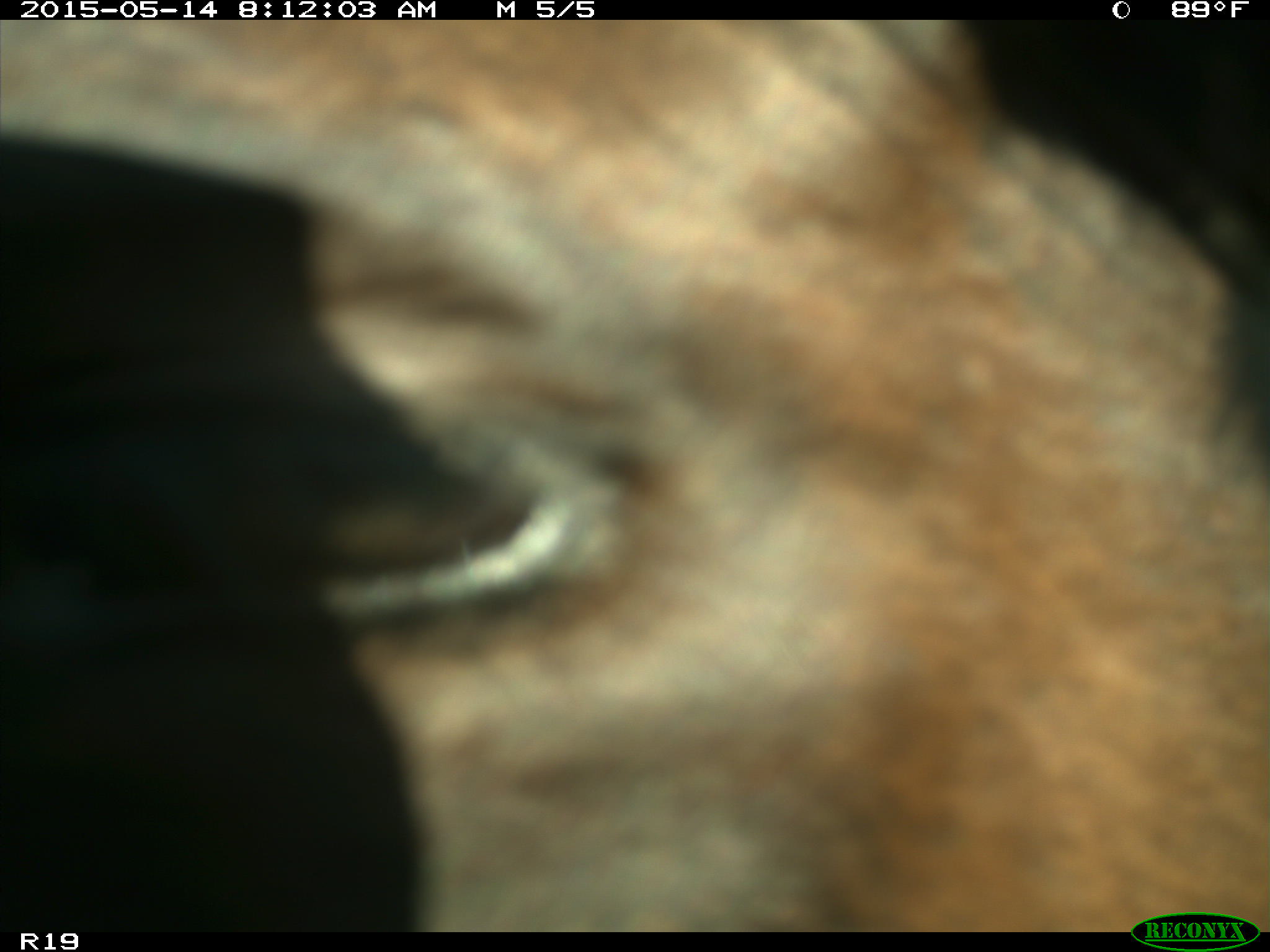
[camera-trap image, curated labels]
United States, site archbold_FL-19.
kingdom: Animalia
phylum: Chordata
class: Mammalia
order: Artiodactyla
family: Bovidae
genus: Bos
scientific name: Bos taurus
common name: domestic cow